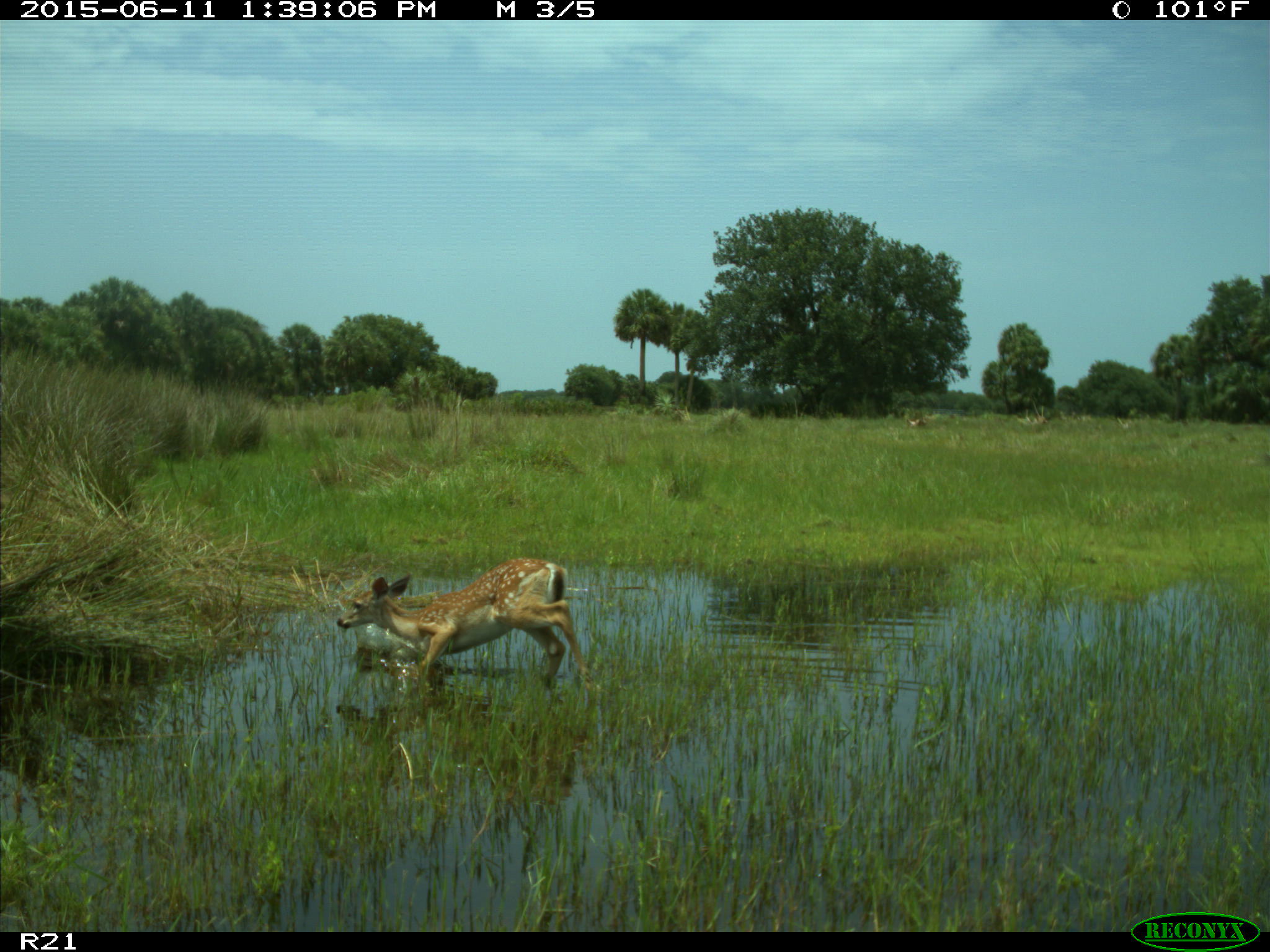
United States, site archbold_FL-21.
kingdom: Animalia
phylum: Chordata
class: Mammalia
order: Artiodactyla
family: Cervidae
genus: Odocoileus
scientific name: Odocoileus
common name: deer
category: unidentified deer